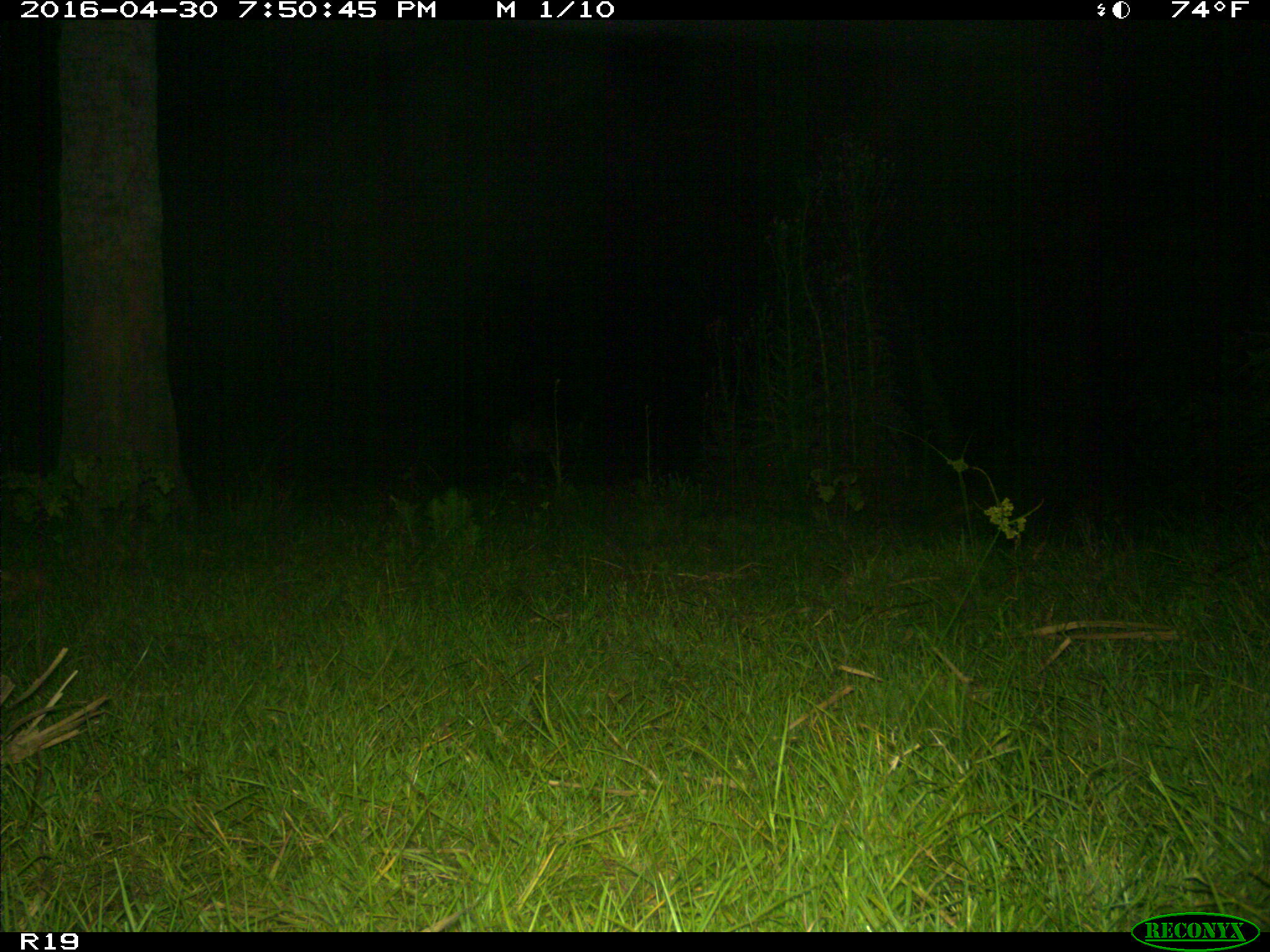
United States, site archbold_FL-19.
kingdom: Animalia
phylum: Chordata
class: Mammalia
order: Artiodactyla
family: Cervidae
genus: Odocoileus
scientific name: Odocoileus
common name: deer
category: unidentified deer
Unidentified deer (deer) (Odocoileus).